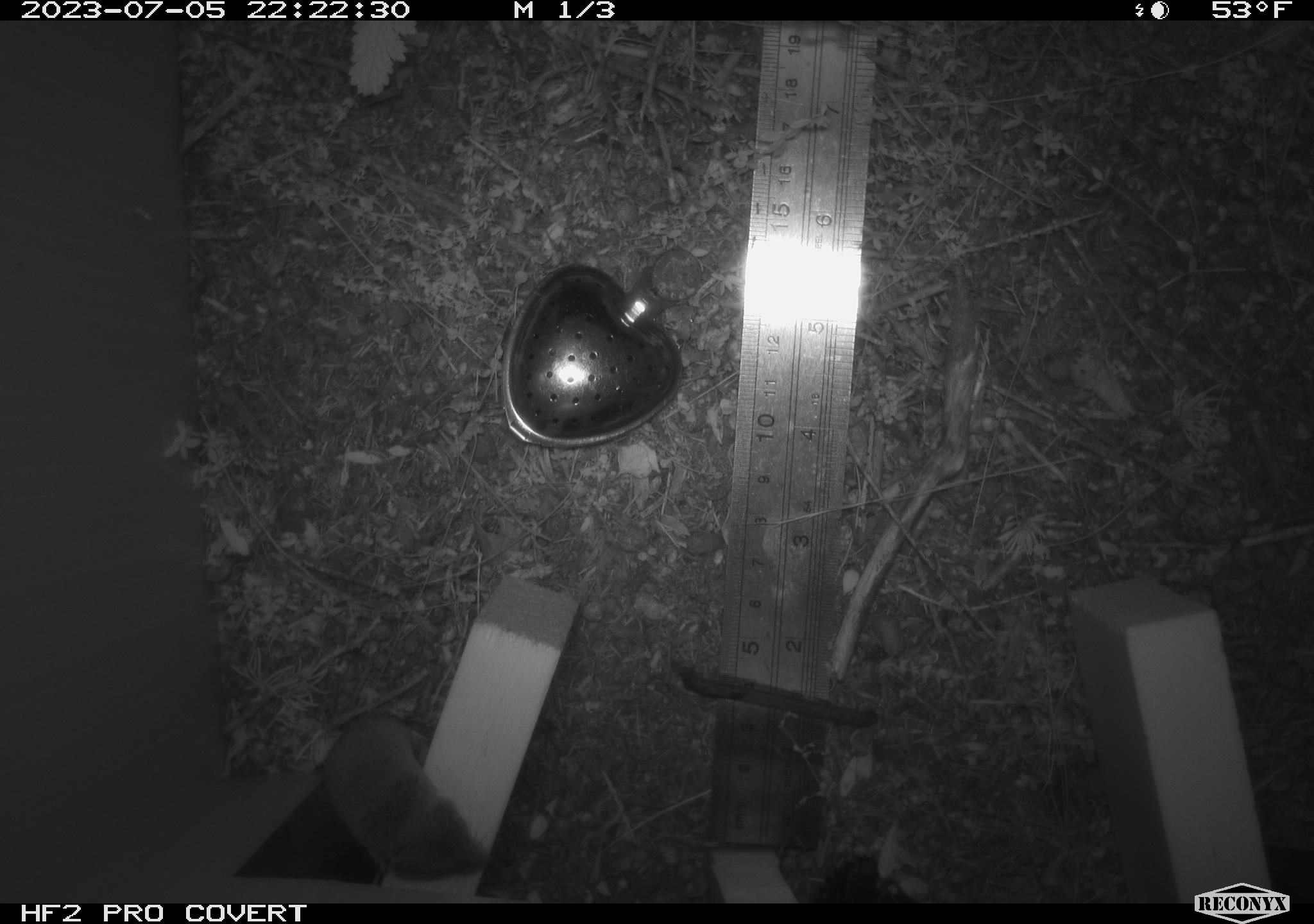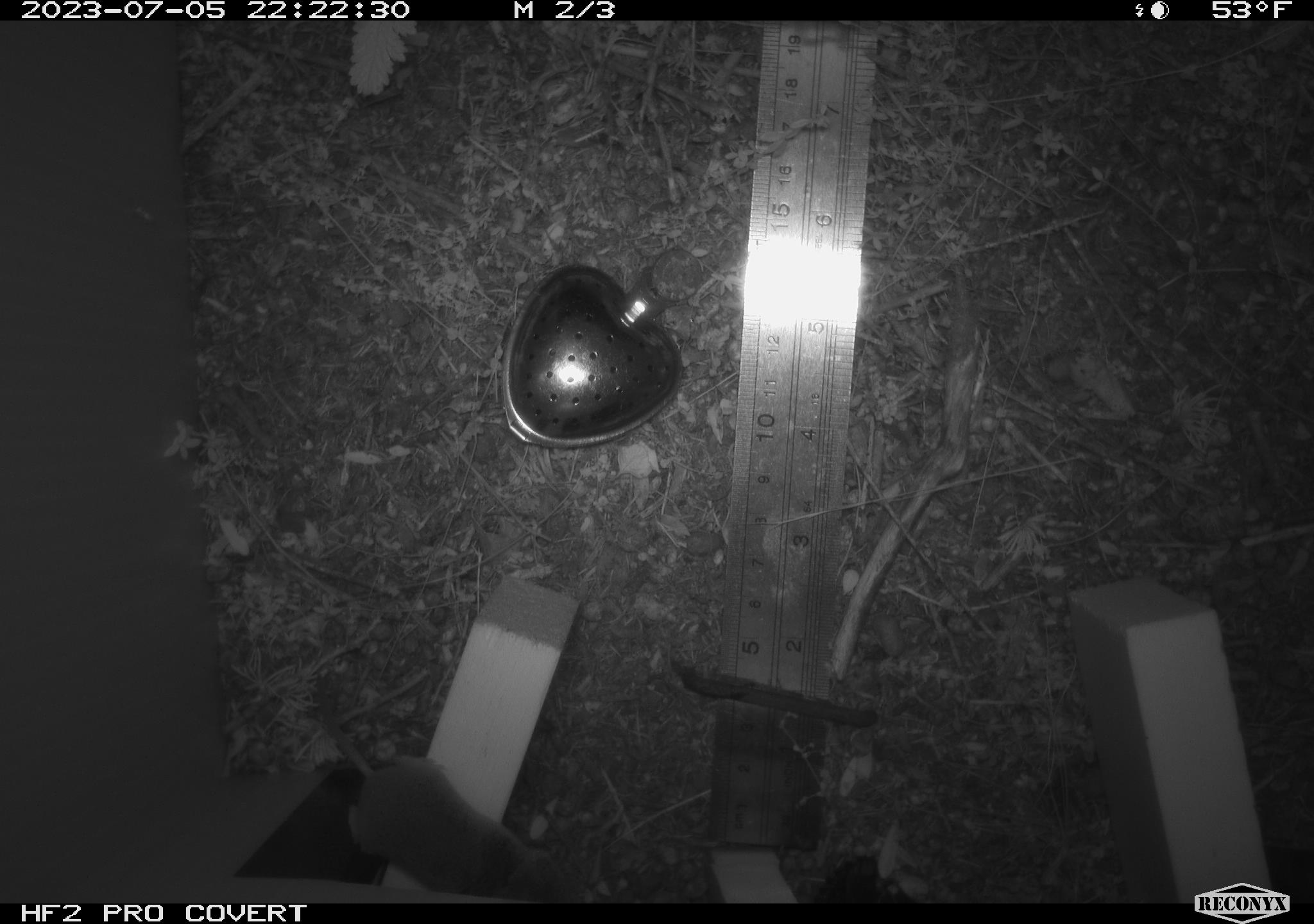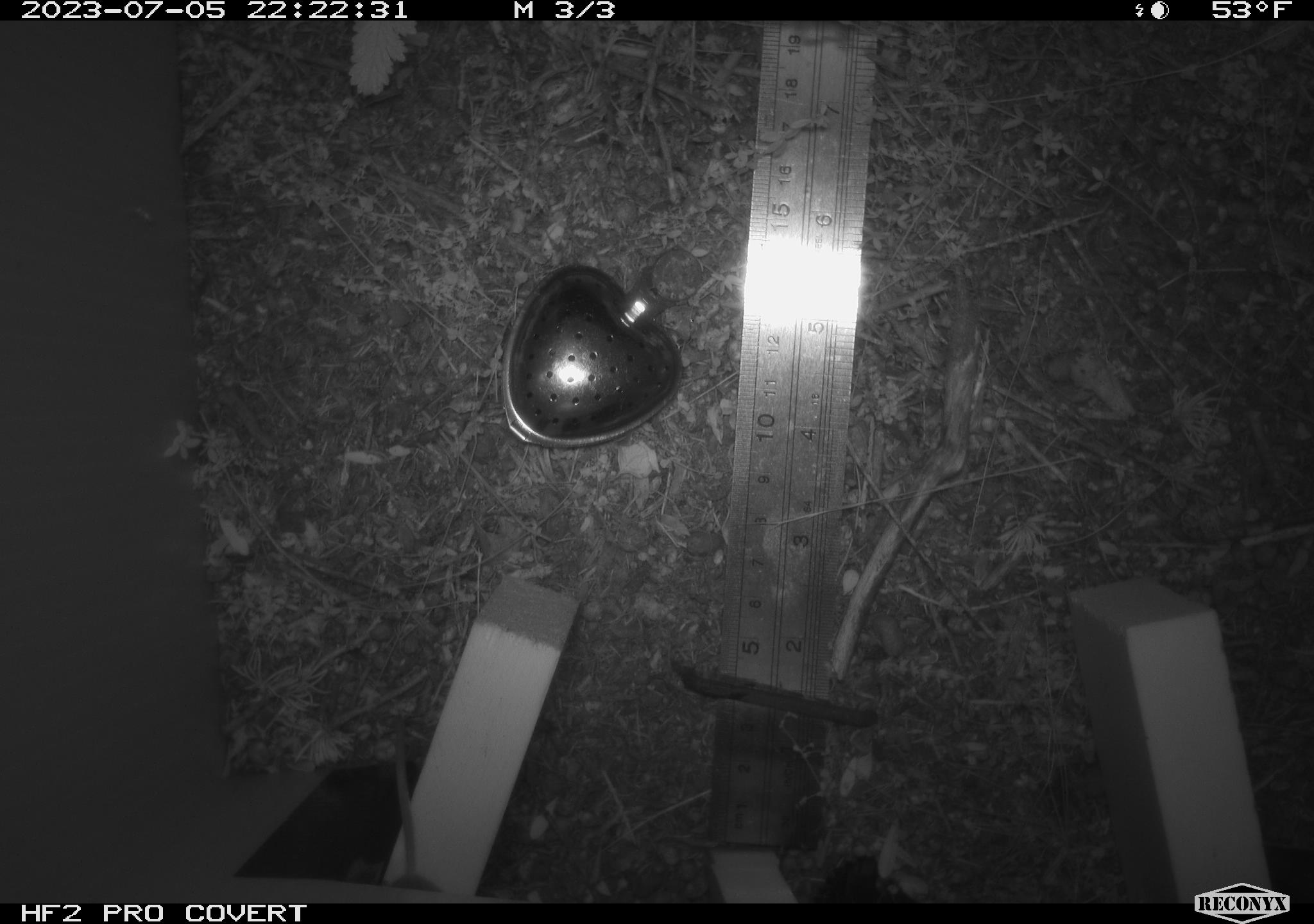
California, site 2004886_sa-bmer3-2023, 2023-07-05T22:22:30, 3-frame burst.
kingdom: Animalia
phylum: Chordata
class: Mammalia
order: Eulipotyphla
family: Soricidae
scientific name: Soricidae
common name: shrews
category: soricidae family